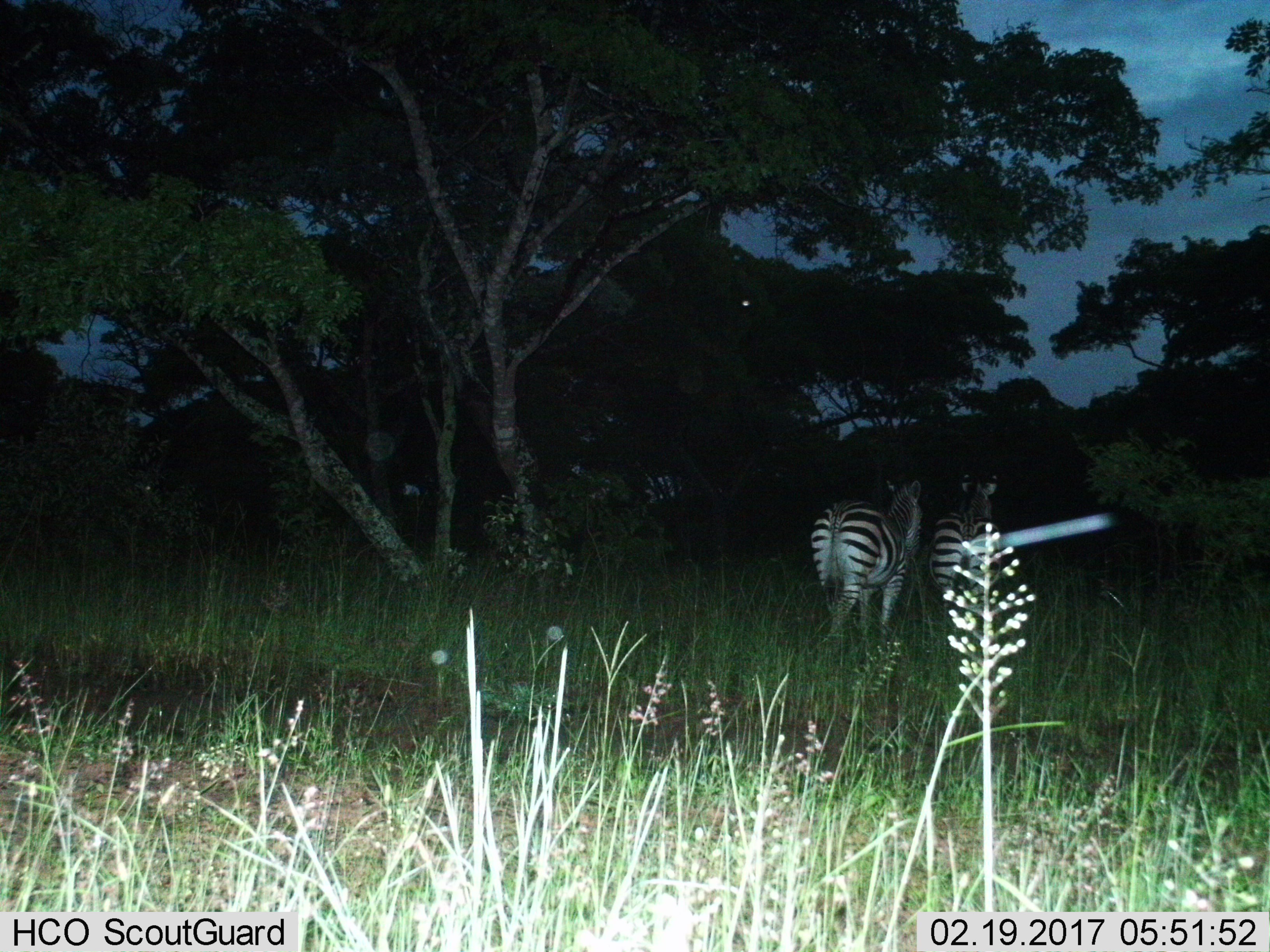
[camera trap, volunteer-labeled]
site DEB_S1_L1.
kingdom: Animalia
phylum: Chordata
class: Mammalia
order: Perissodactyla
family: Equidae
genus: Equus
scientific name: Equus quagga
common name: plains zebra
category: zebraplains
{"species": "zebraplains (plains zebra) (Equus quagga)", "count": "2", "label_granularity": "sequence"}